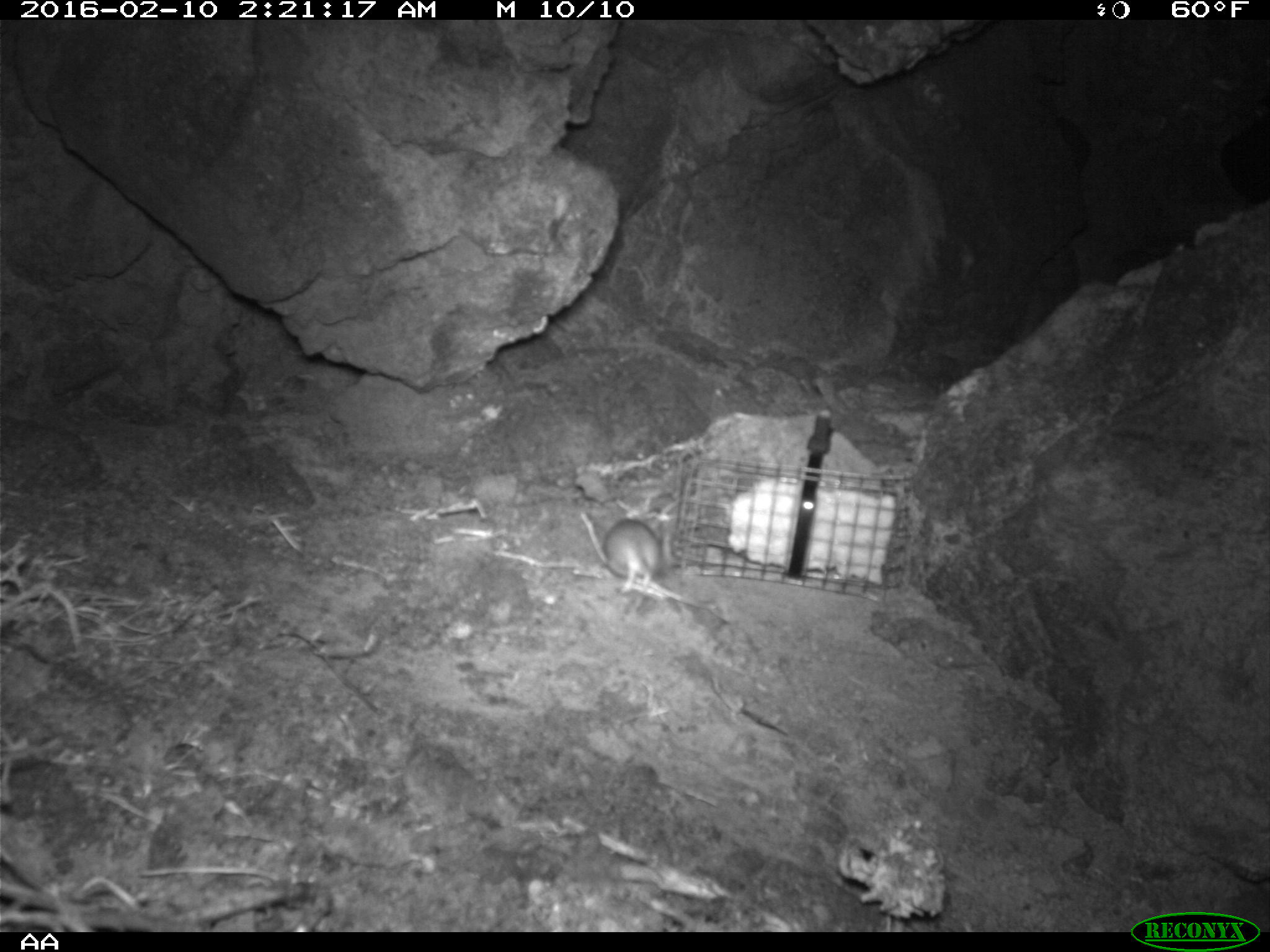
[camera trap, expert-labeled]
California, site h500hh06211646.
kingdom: Animalia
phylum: Chordata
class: Mammalia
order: Rodentia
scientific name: Rodentia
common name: rodent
Rodent (Rodentia).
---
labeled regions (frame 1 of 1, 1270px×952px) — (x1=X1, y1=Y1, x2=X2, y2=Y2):
rodent: (x1=600, y1=516, x2=682, y2=599)